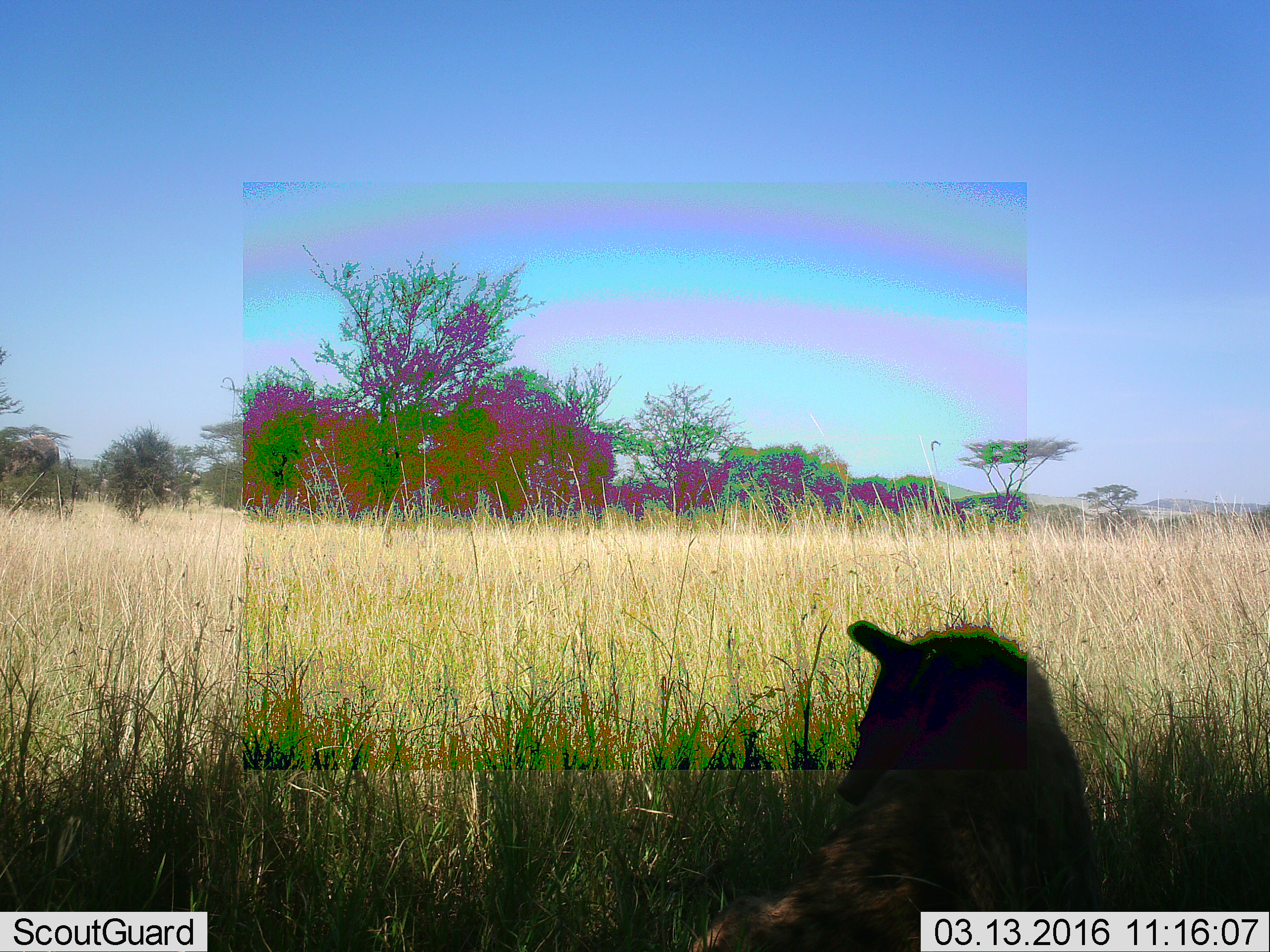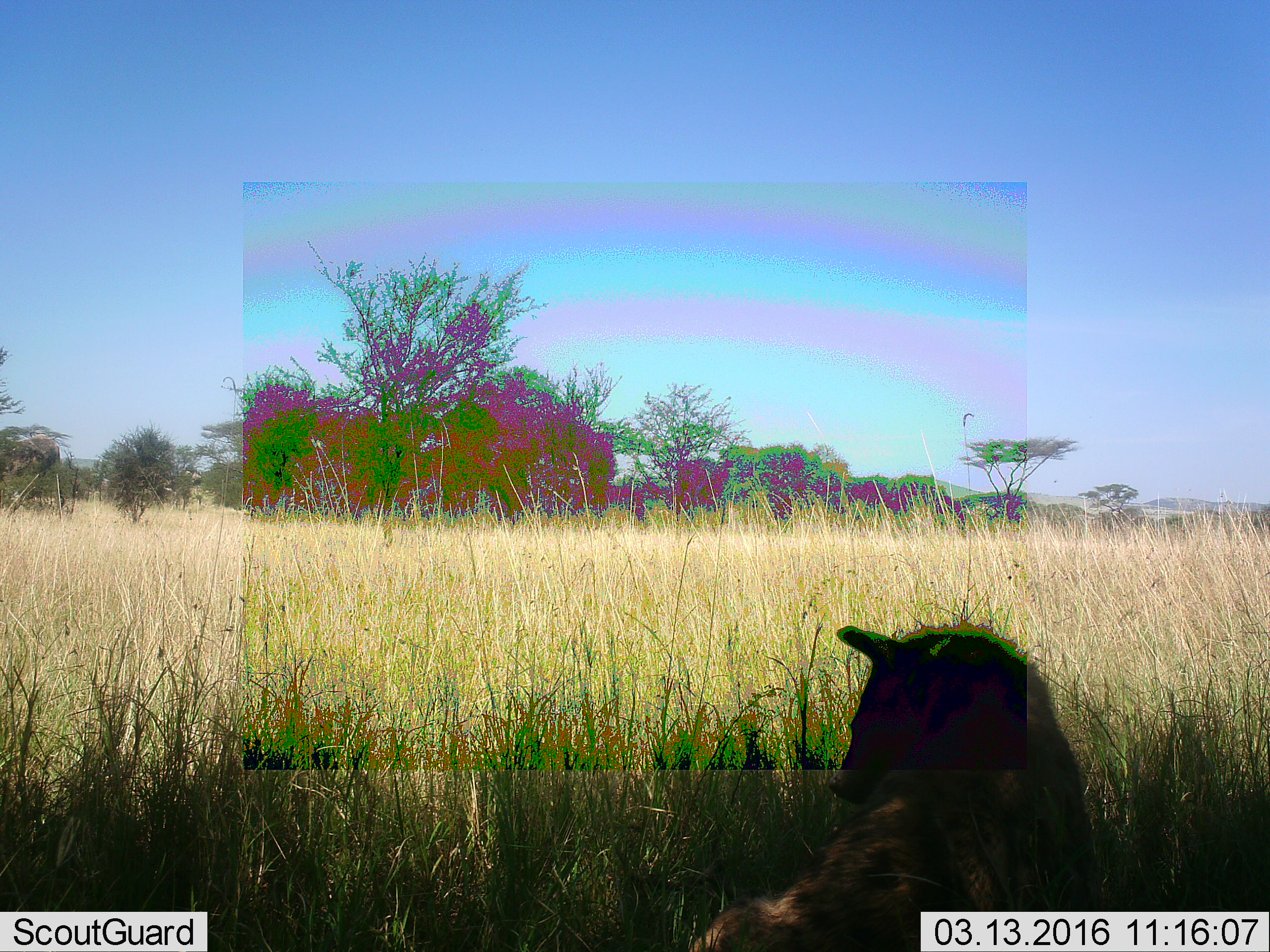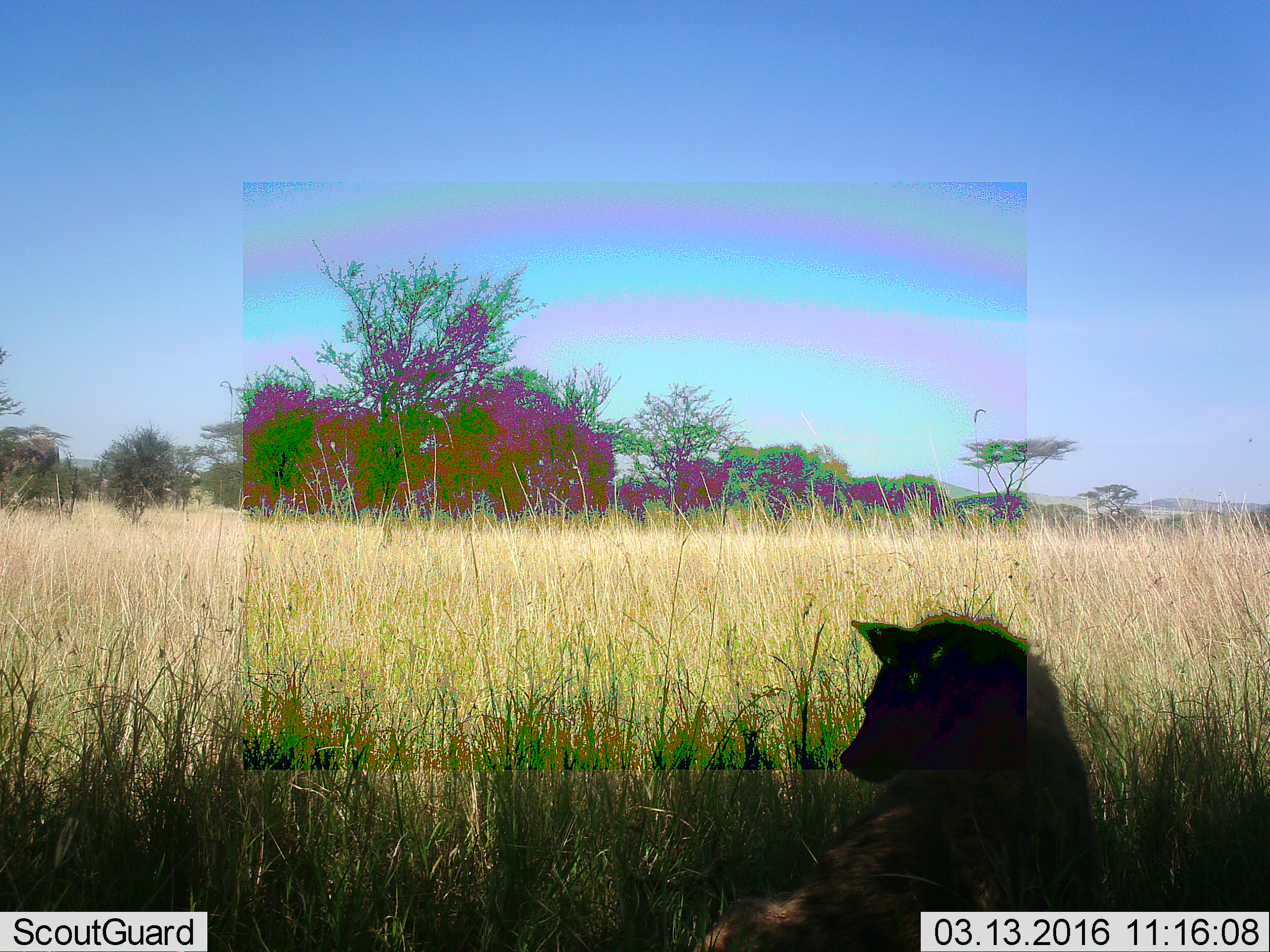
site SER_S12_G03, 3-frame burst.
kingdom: Animalia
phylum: Chordata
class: Mammalia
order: Carnivora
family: Hyaenidae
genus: Crocuta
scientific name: Crocuta crocuta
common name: spotted hyena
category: hyenaspotted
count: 1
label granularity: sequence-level